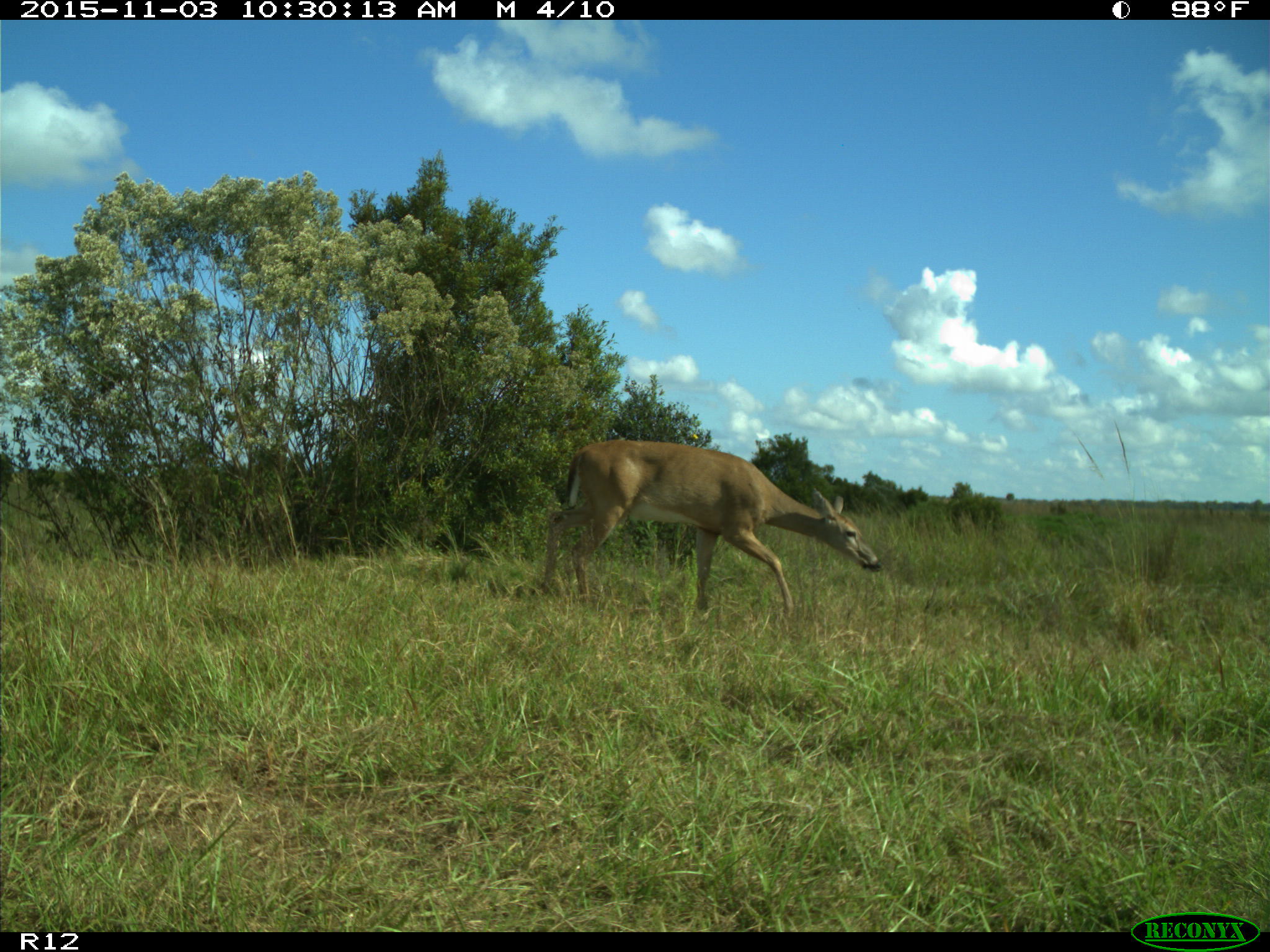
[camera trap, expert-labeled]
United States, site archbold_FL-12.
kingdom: Animalia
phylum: Chordata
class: Mammalia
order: Artiodactyla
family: Cervidae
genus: Odocoileus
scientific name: Odocoileus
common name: deer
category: unidentified deer